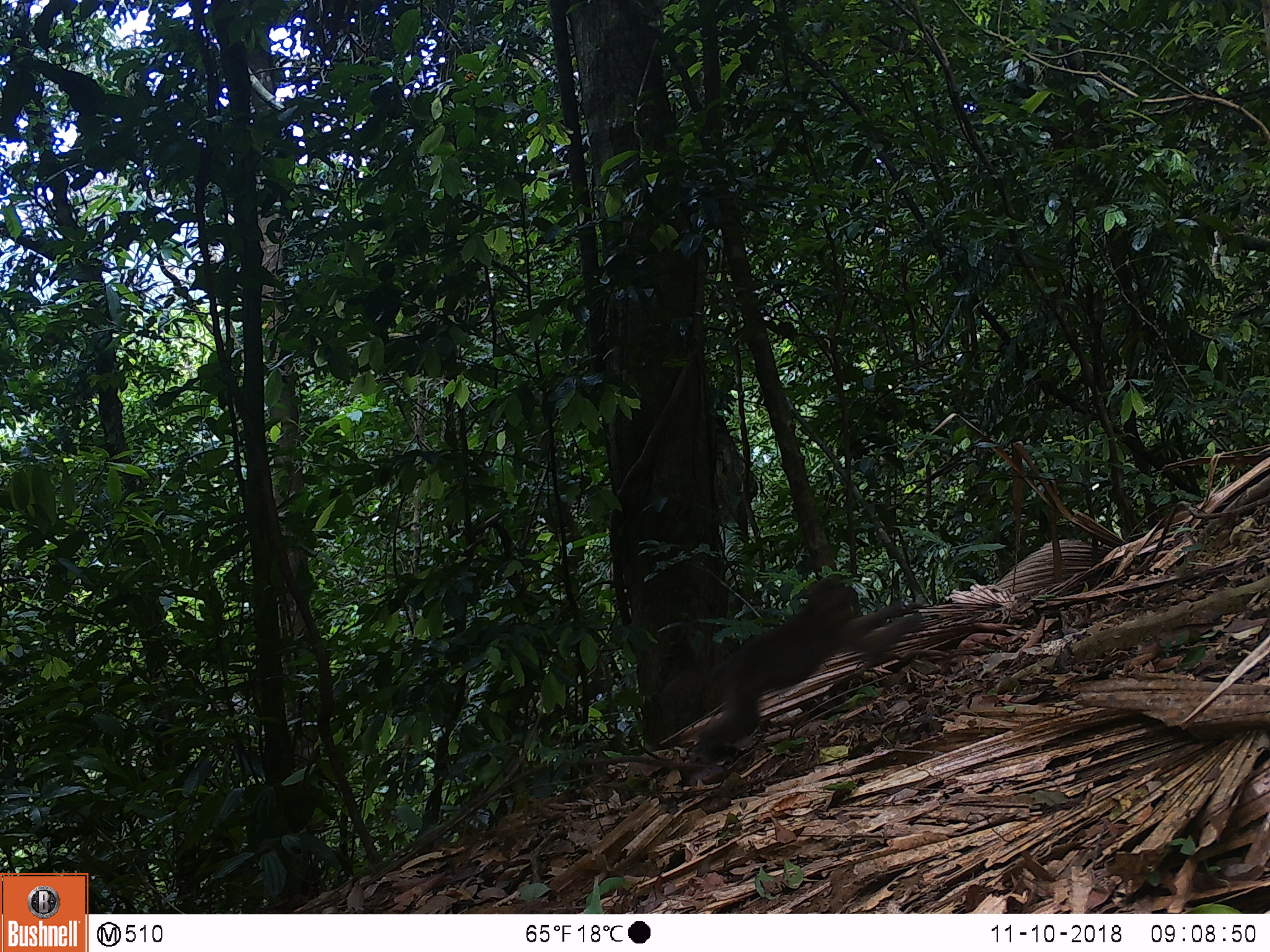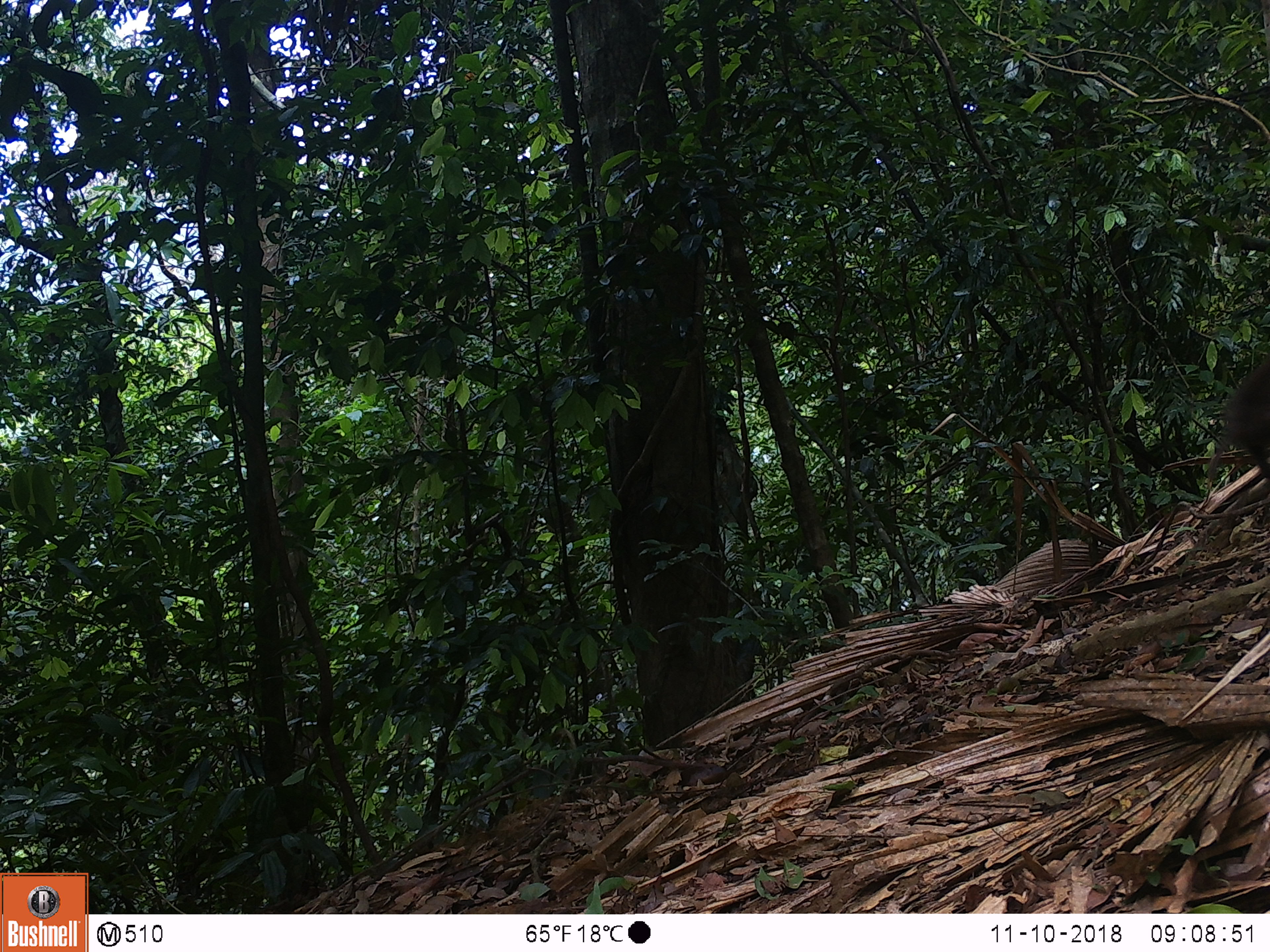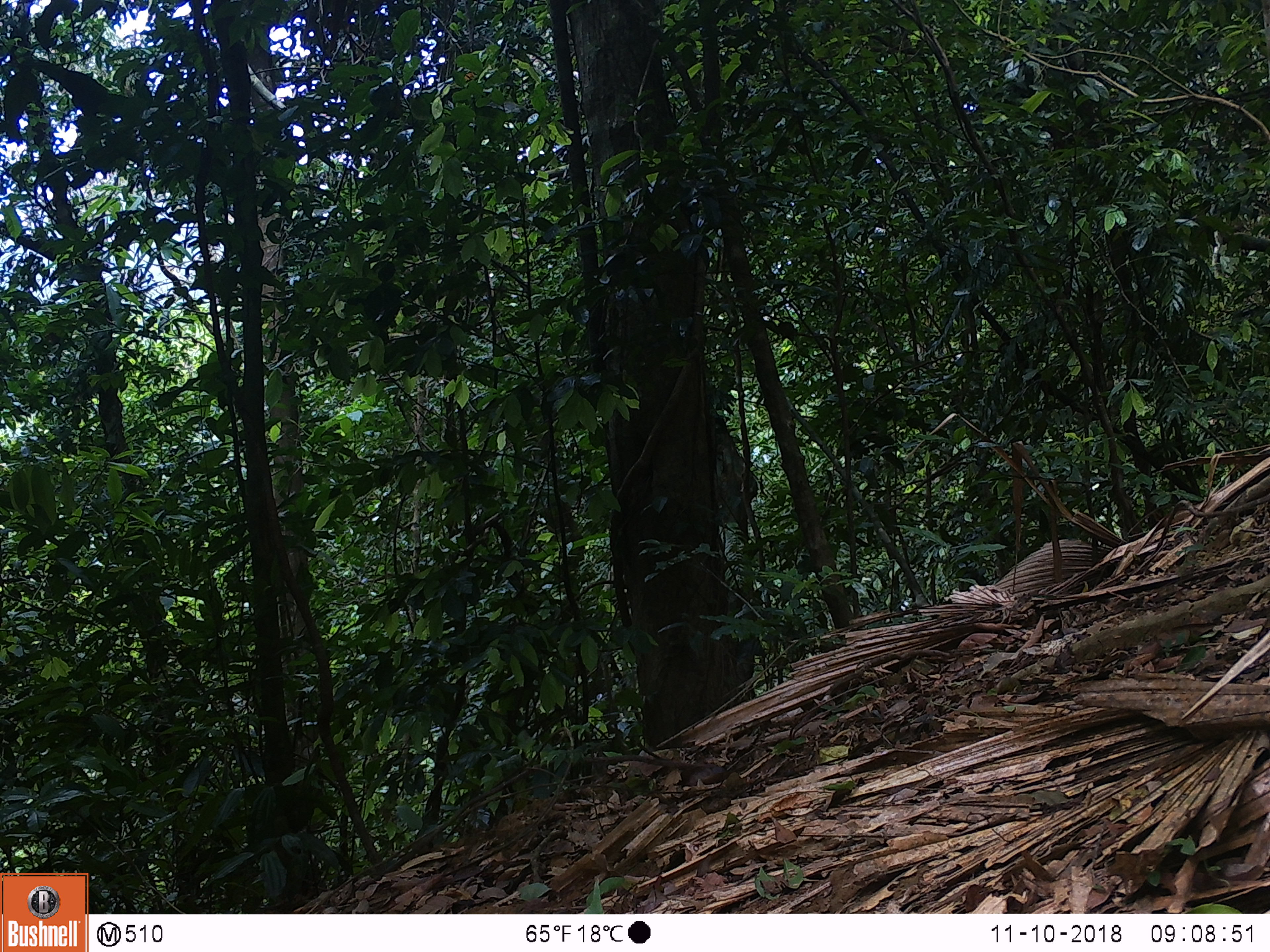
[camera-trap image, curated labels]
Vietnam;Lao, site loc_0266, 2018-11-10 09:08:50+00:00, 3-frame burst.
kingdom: Animalia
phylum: Chordata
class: Mammalia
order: Primates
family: Cercopithecidae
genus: Macaca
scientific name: Macaca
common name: macaques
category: assam or rhesus macaque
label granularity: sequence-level